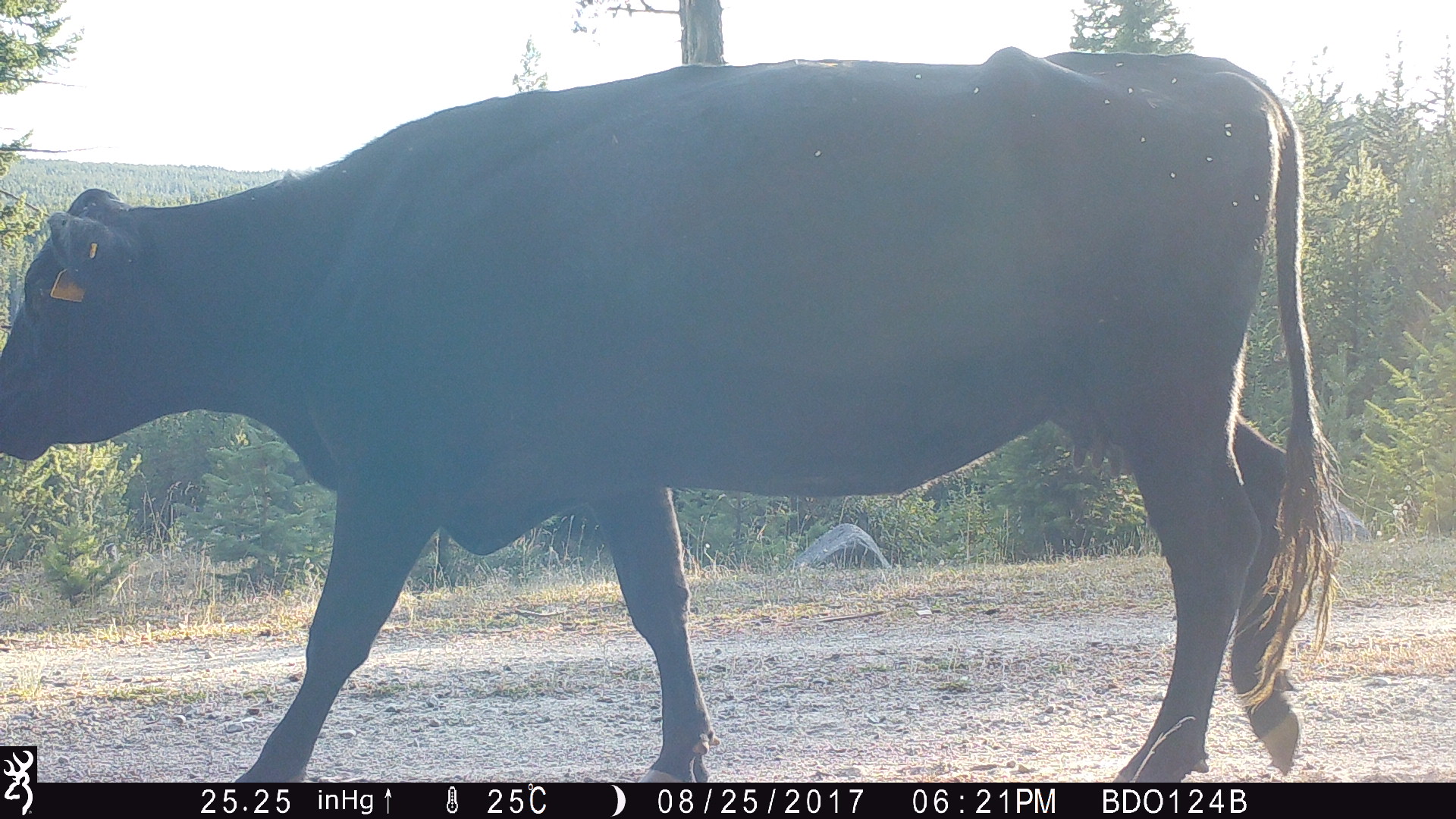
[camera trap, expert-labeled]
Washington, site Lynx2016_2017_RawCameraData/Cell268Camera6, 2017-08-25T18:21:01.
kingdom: Animalia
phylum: Chordata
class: Mammalia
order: Artiodactyla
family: Bovidae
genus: Bos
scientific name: Bos taurus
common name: domestic cattle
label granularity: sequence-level